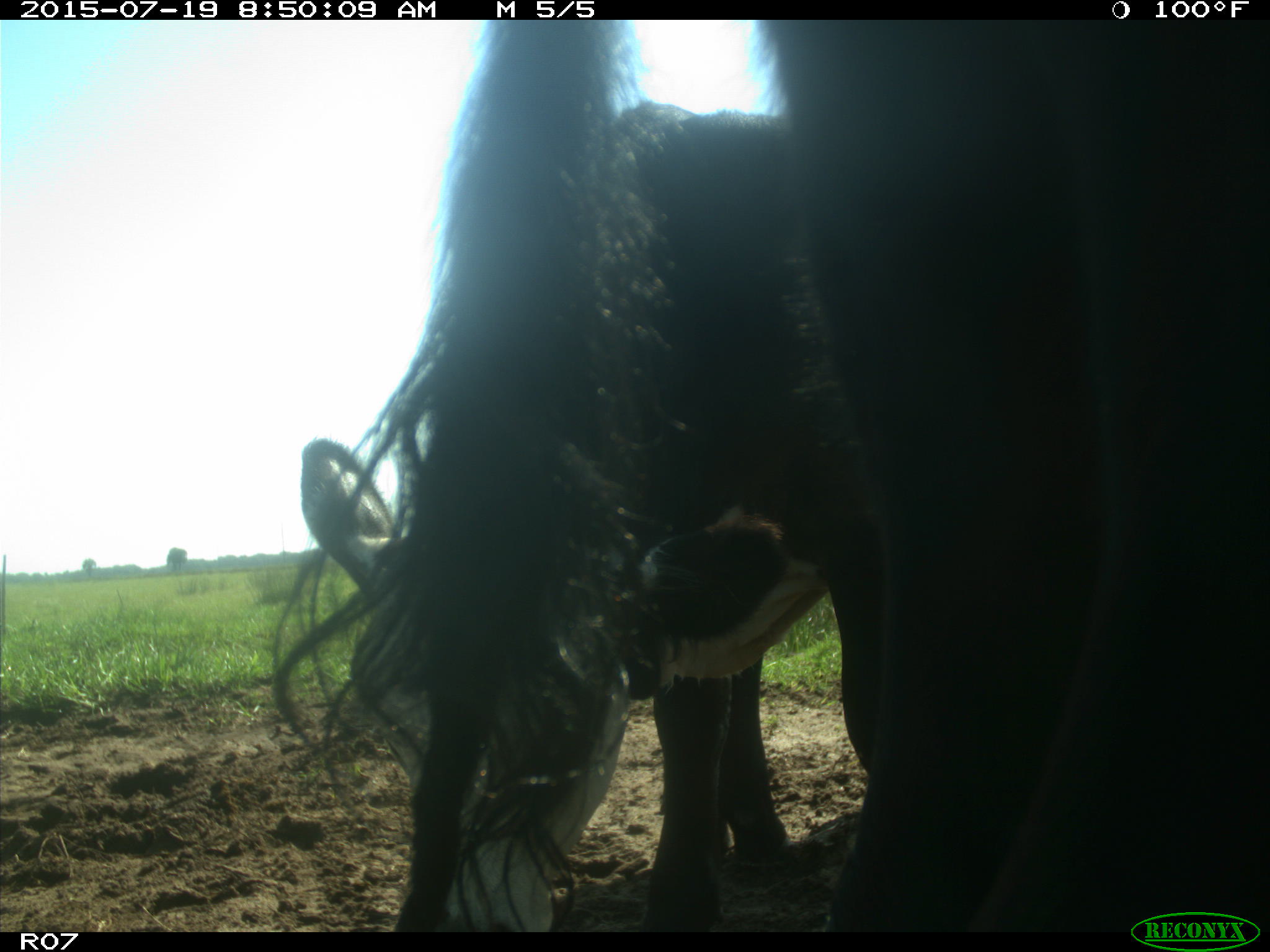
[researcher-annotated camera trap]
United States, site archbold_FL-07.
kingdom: Animalia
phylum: Chordata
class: Mammalia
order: Artiodactyla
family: Bovidae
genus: Bos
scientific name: Bos taurus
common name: domestic cow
Bos taurus (domestic cow).